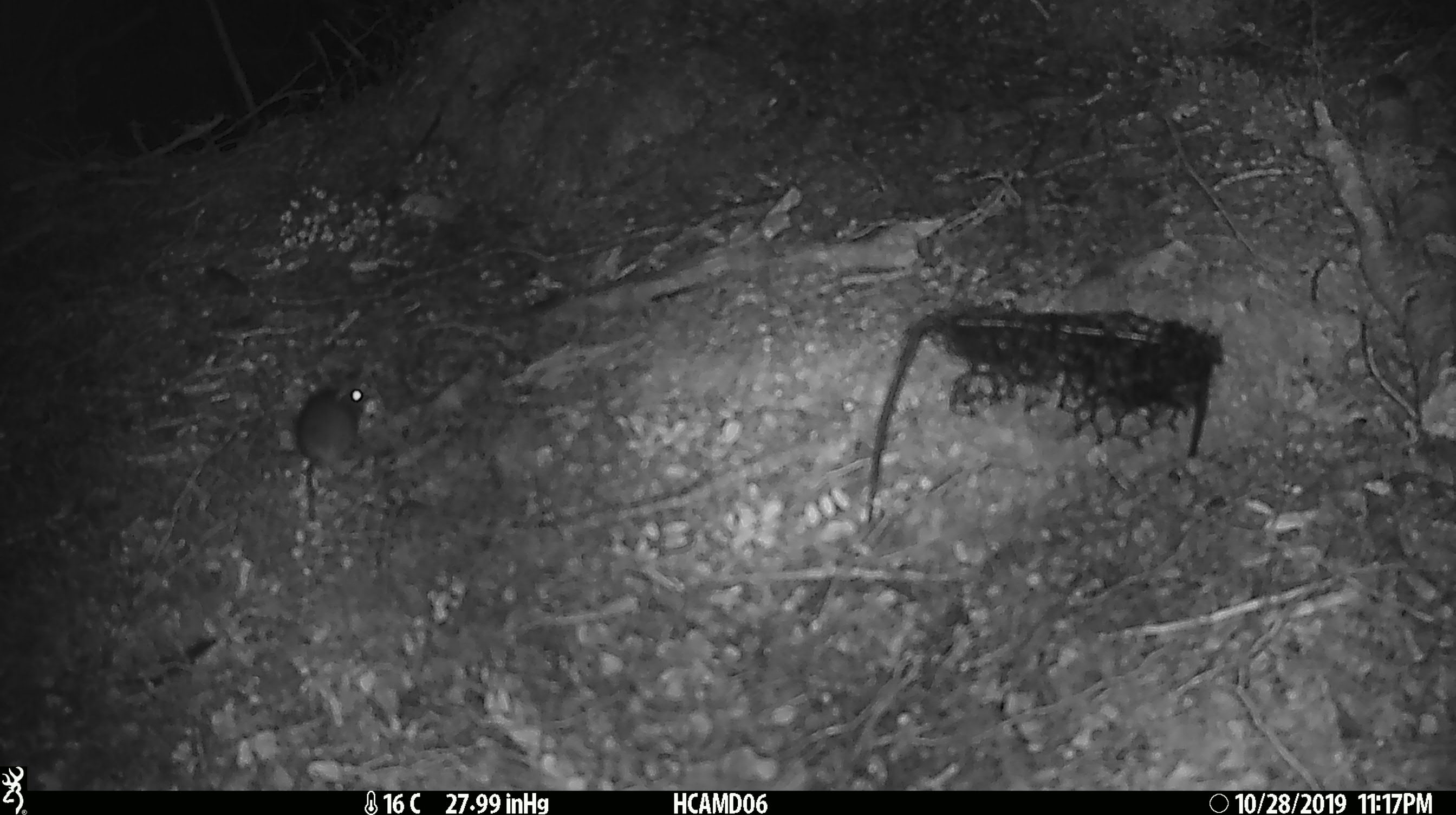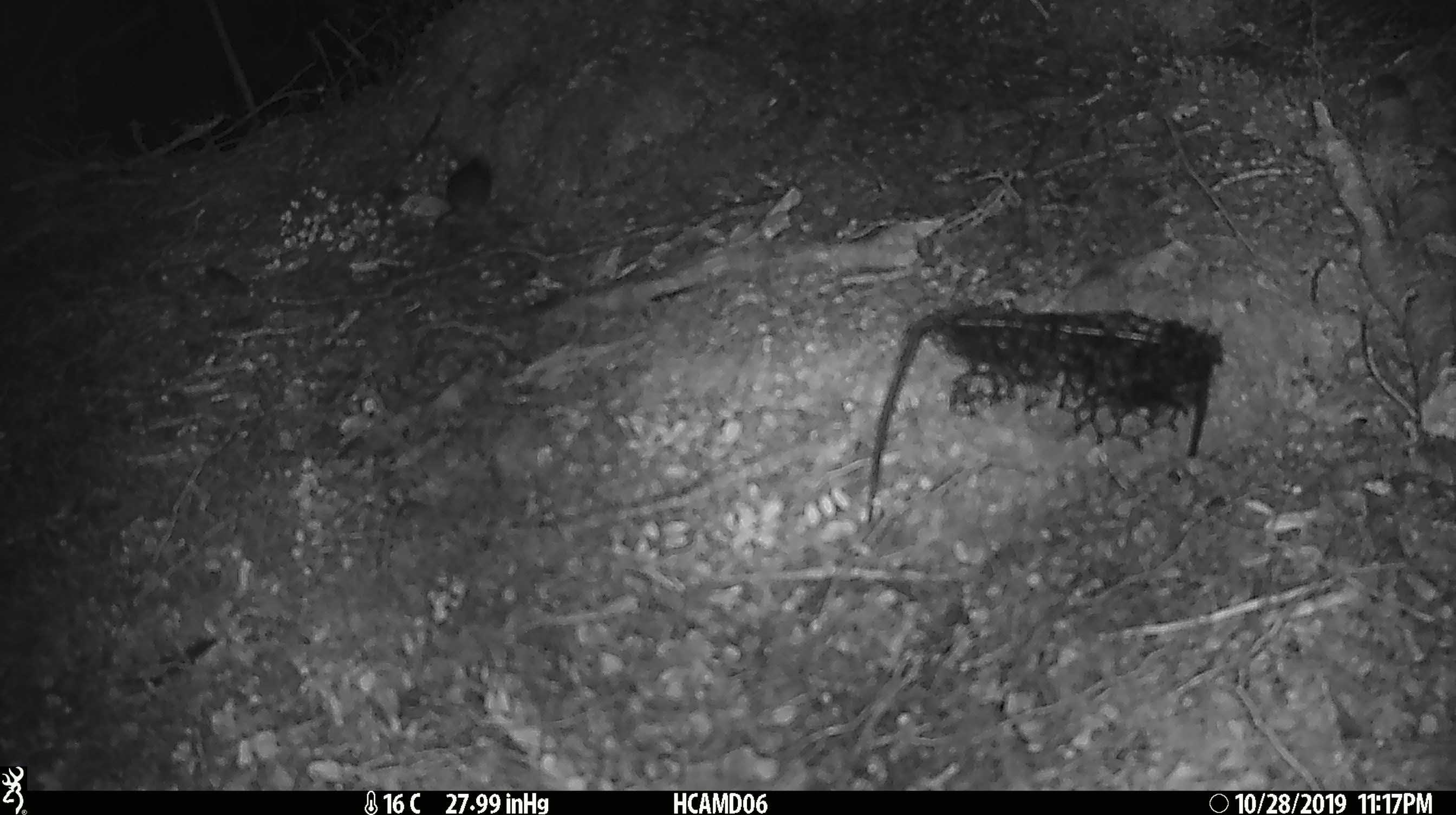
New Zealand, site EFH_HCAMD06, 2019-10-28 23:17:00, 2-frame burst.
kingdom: Animalia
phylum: Chordata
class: Mammalia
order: Rodentia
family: Muridae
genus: Mus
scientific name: Mus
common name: mouse